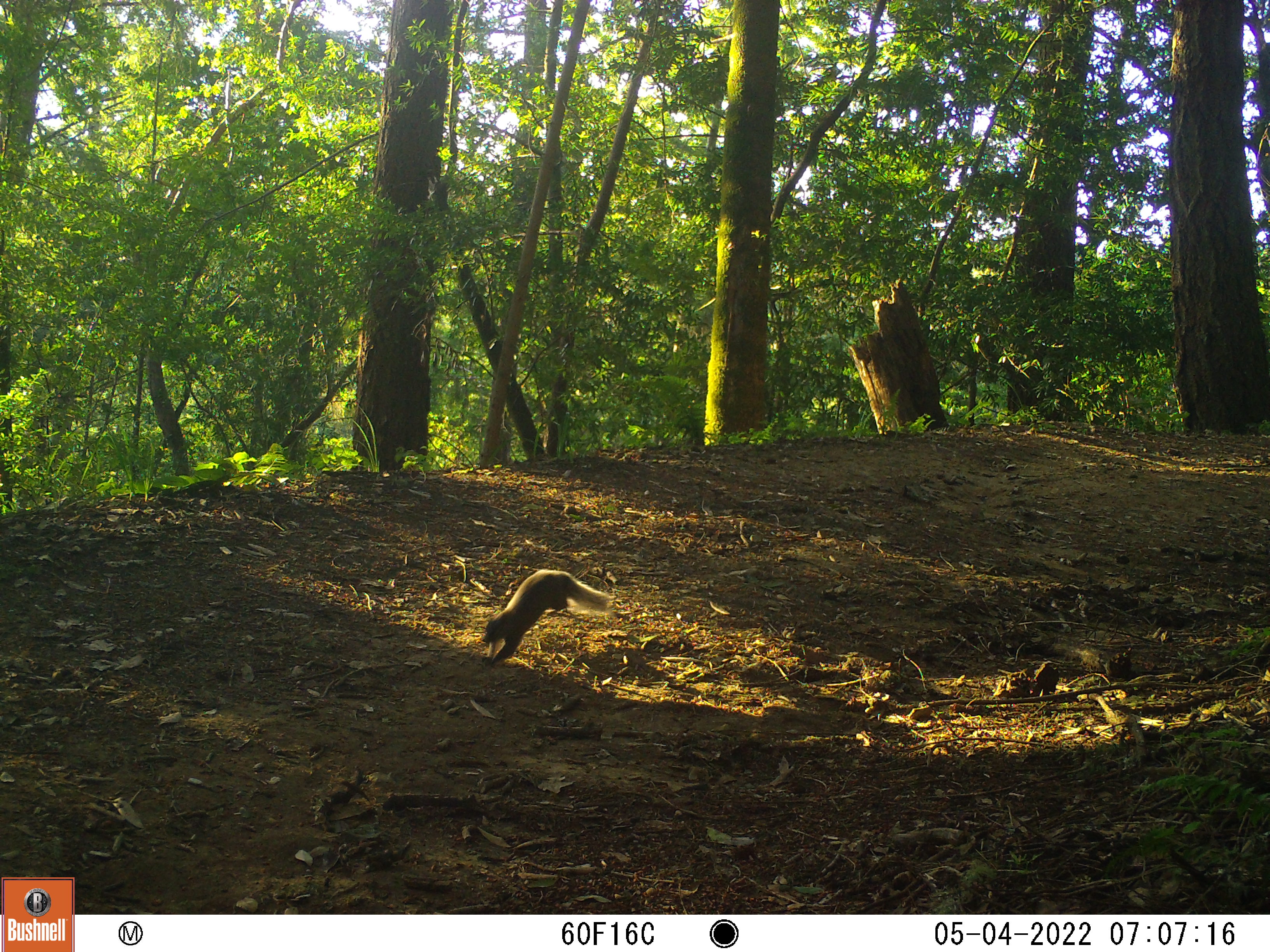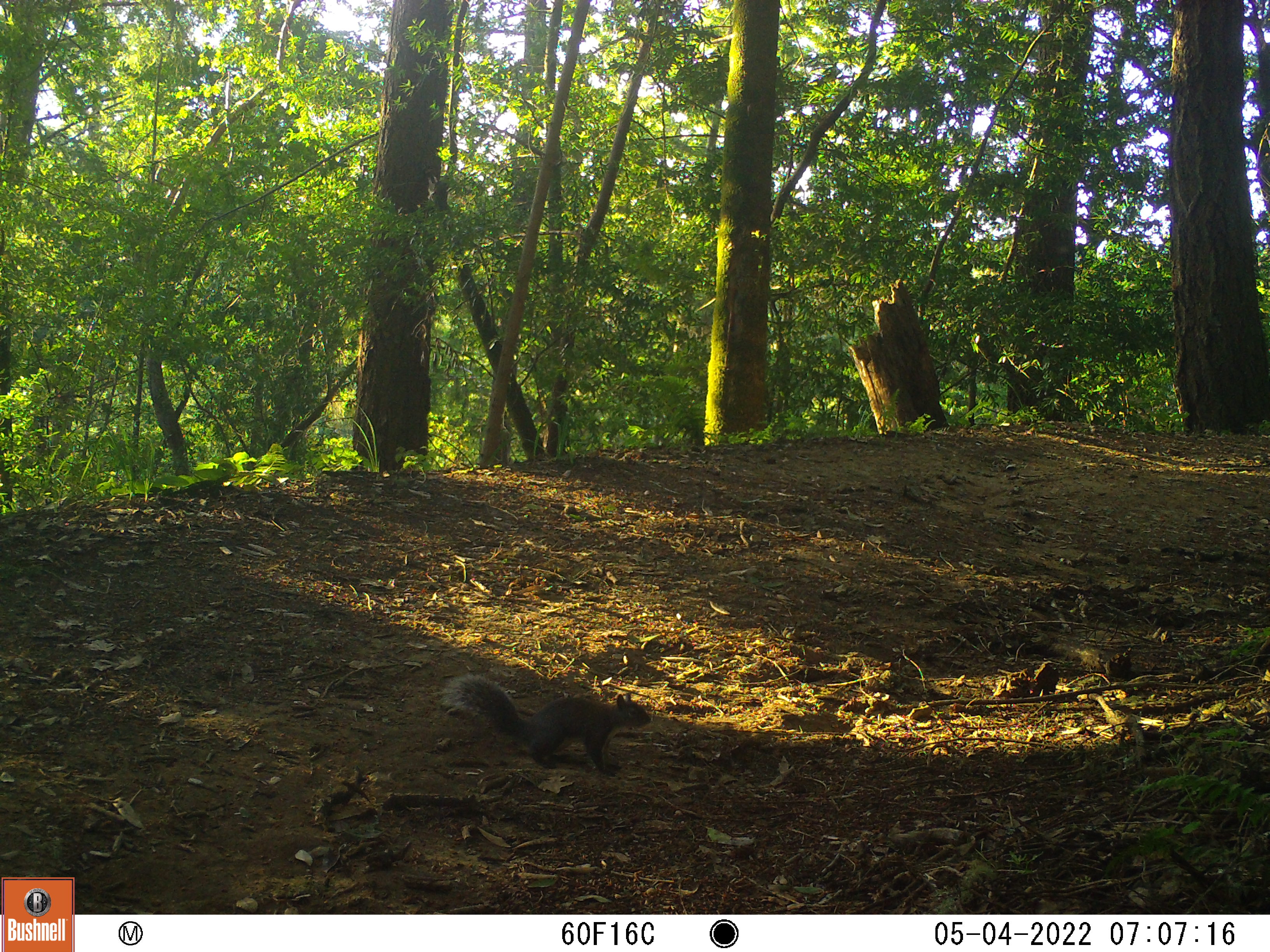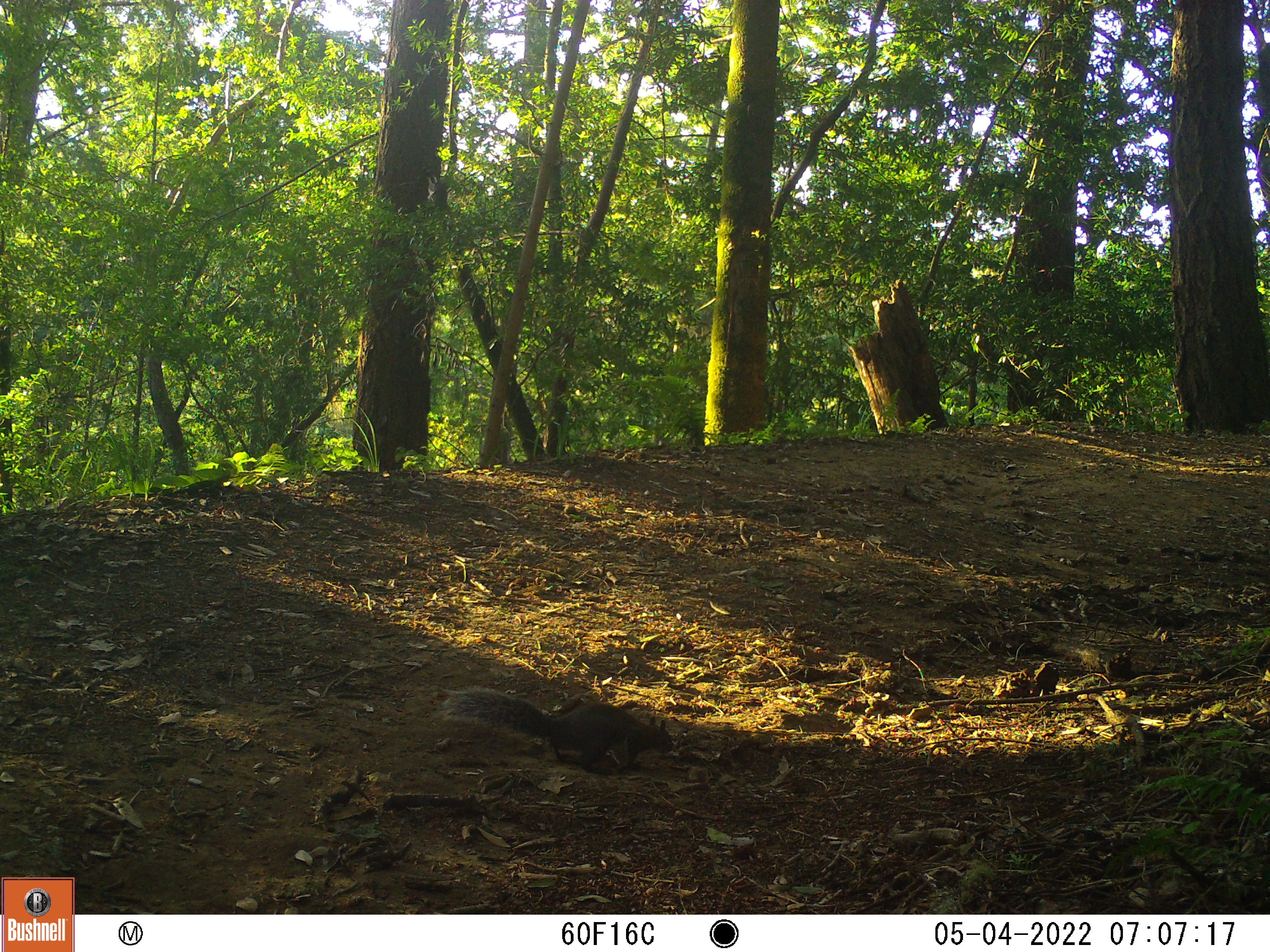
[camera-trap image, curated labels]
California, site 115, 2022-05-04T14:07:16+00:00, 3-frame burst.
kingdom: Animalia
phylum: Chordata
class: Mammalia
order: Rodentia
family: Sciuridae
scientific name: Sciuridae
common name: squirrel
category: unknown squirrel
Unknown squirrel (squirrel) (Sciuridae).